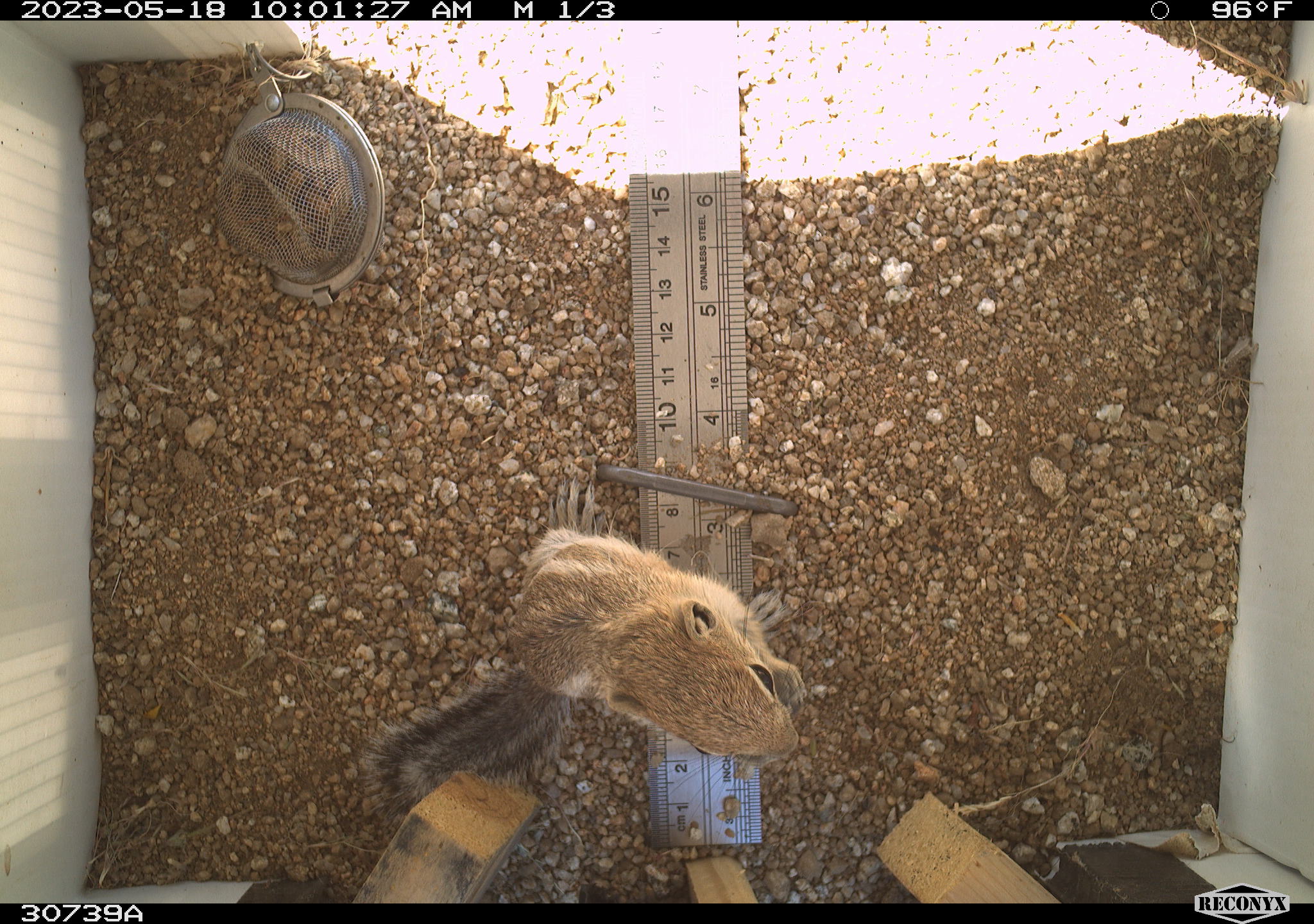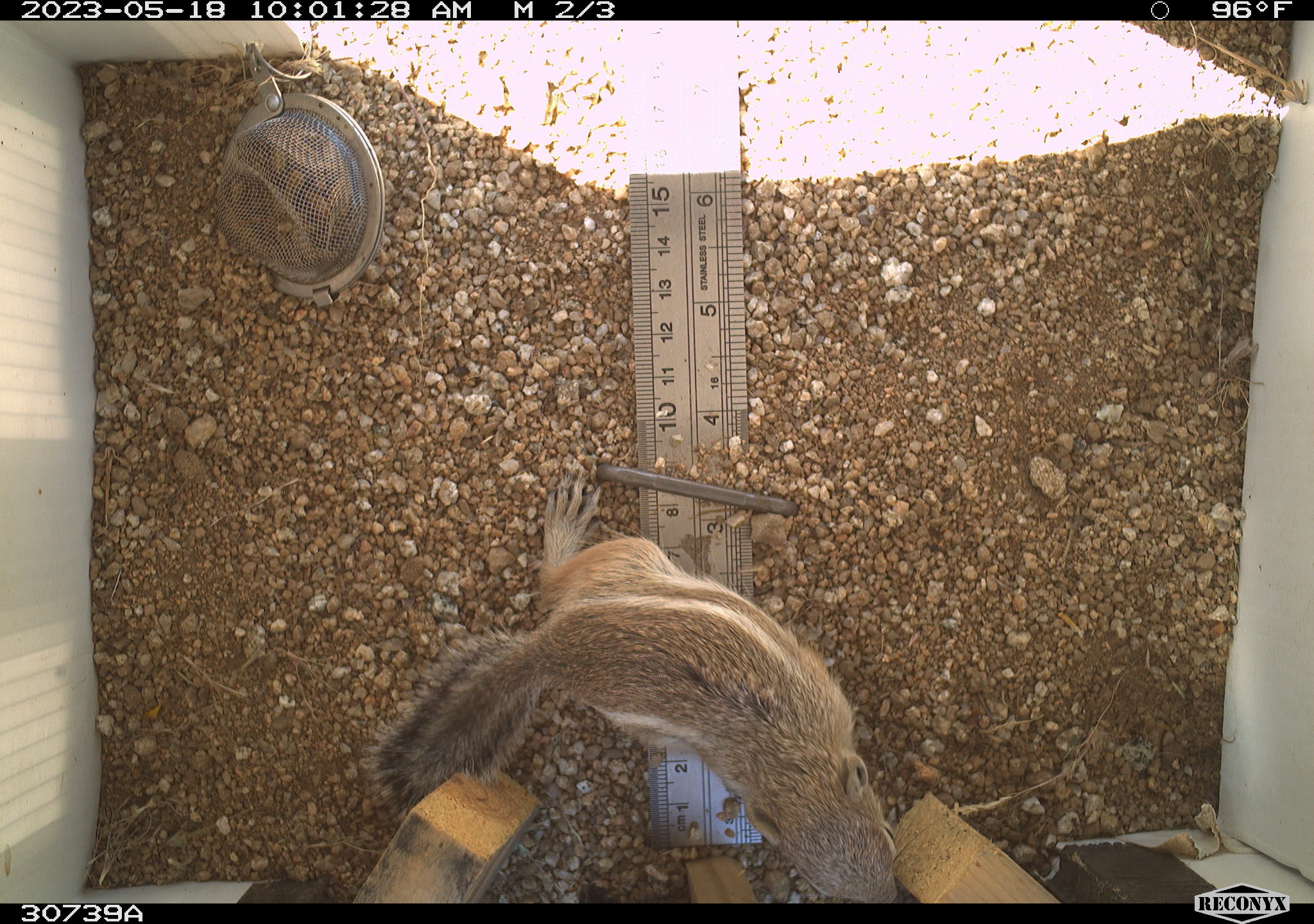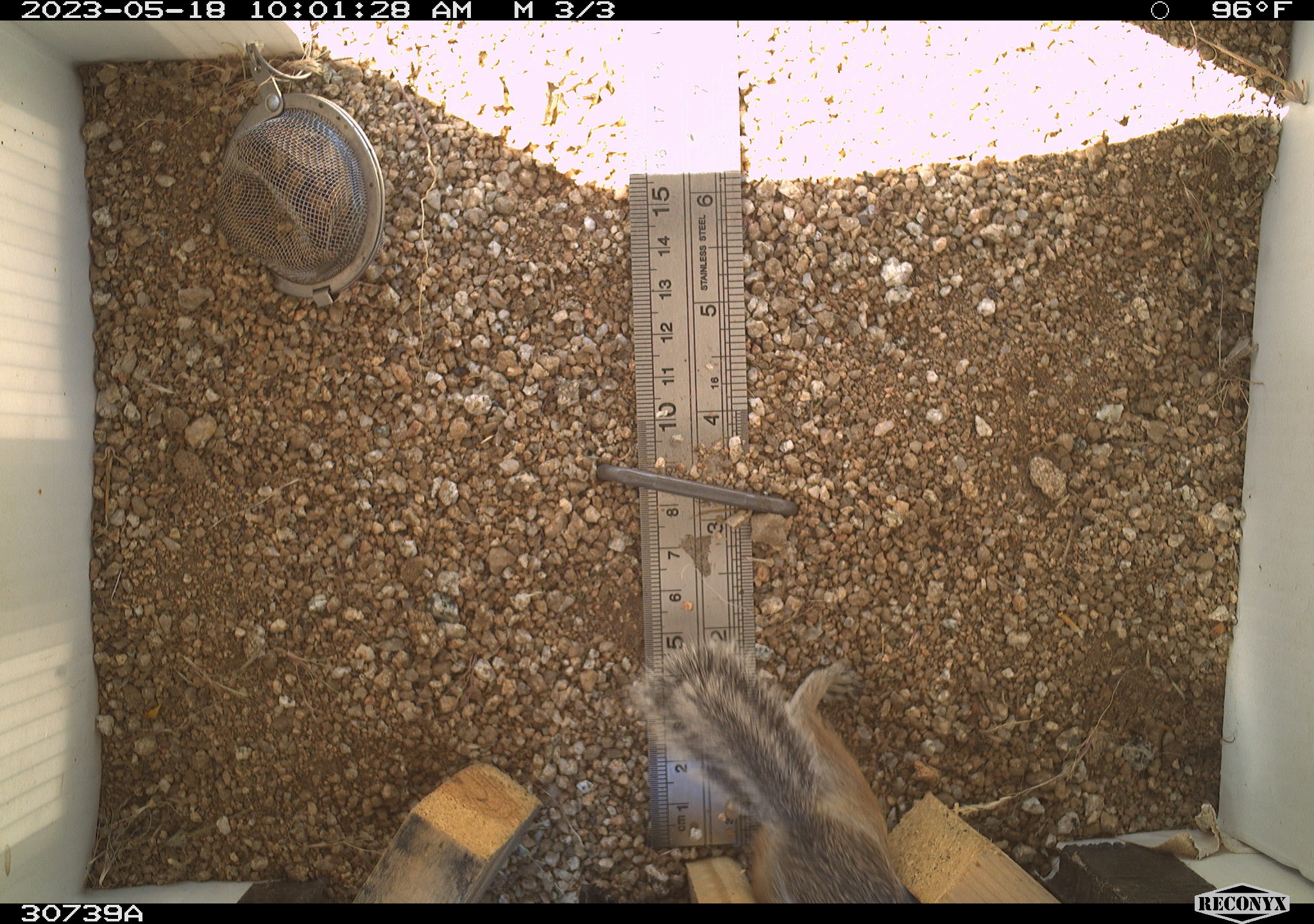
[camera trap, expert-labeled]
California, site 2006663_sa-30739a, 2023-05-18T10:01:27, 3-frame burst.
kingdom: Animalia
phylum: Chordata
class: Mammalia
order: Rodentia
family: Sciuridae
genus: Ammospermophilus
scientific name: Ammospermophilus leucurus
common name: white-tailed antelope squirrel